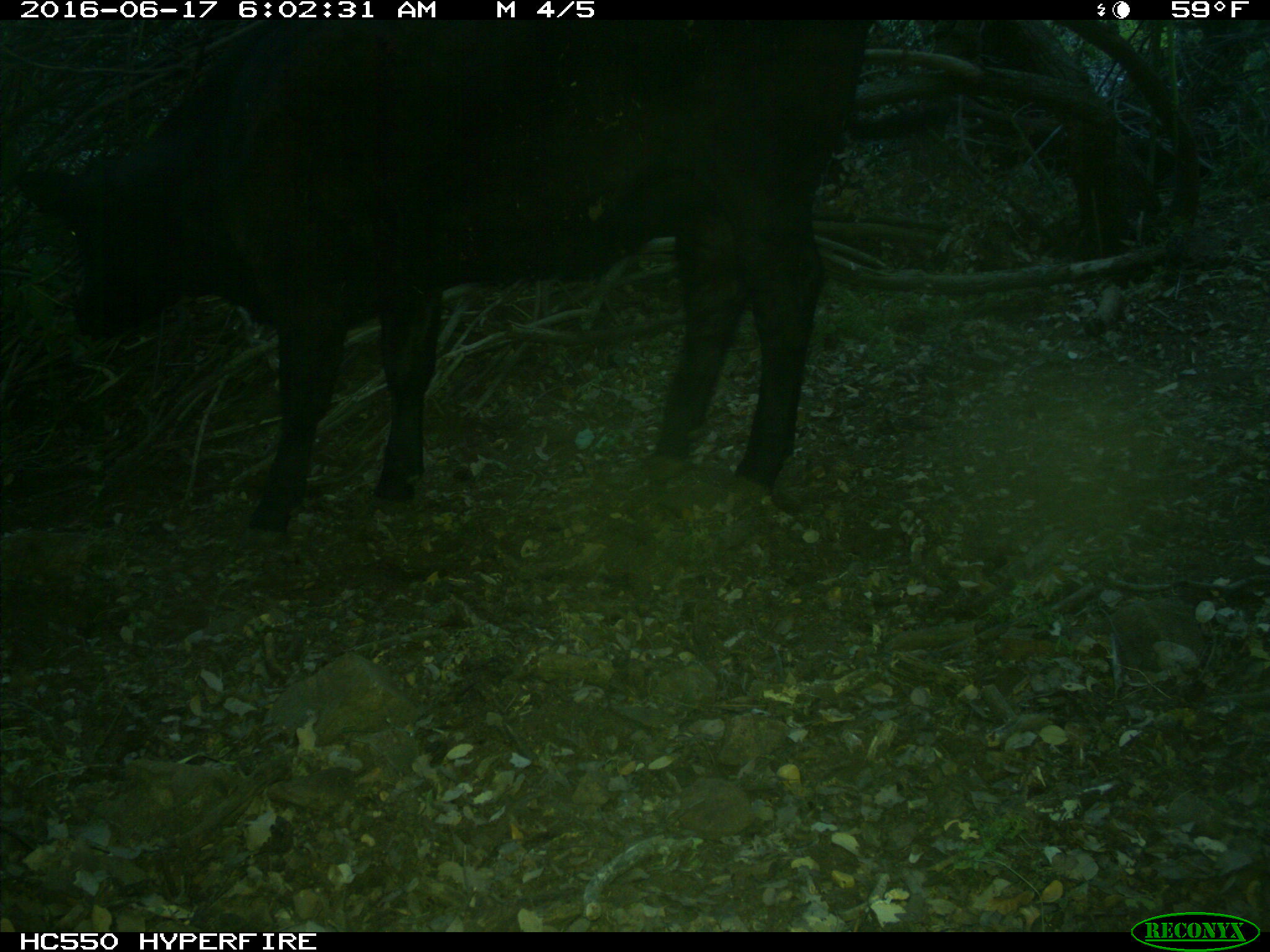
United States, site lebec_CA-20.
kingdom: Animalia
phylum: Chordata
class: Mammalia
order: Artiodactyla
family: Bovidae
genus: Bos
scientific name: Bos taurus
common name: domestic cow